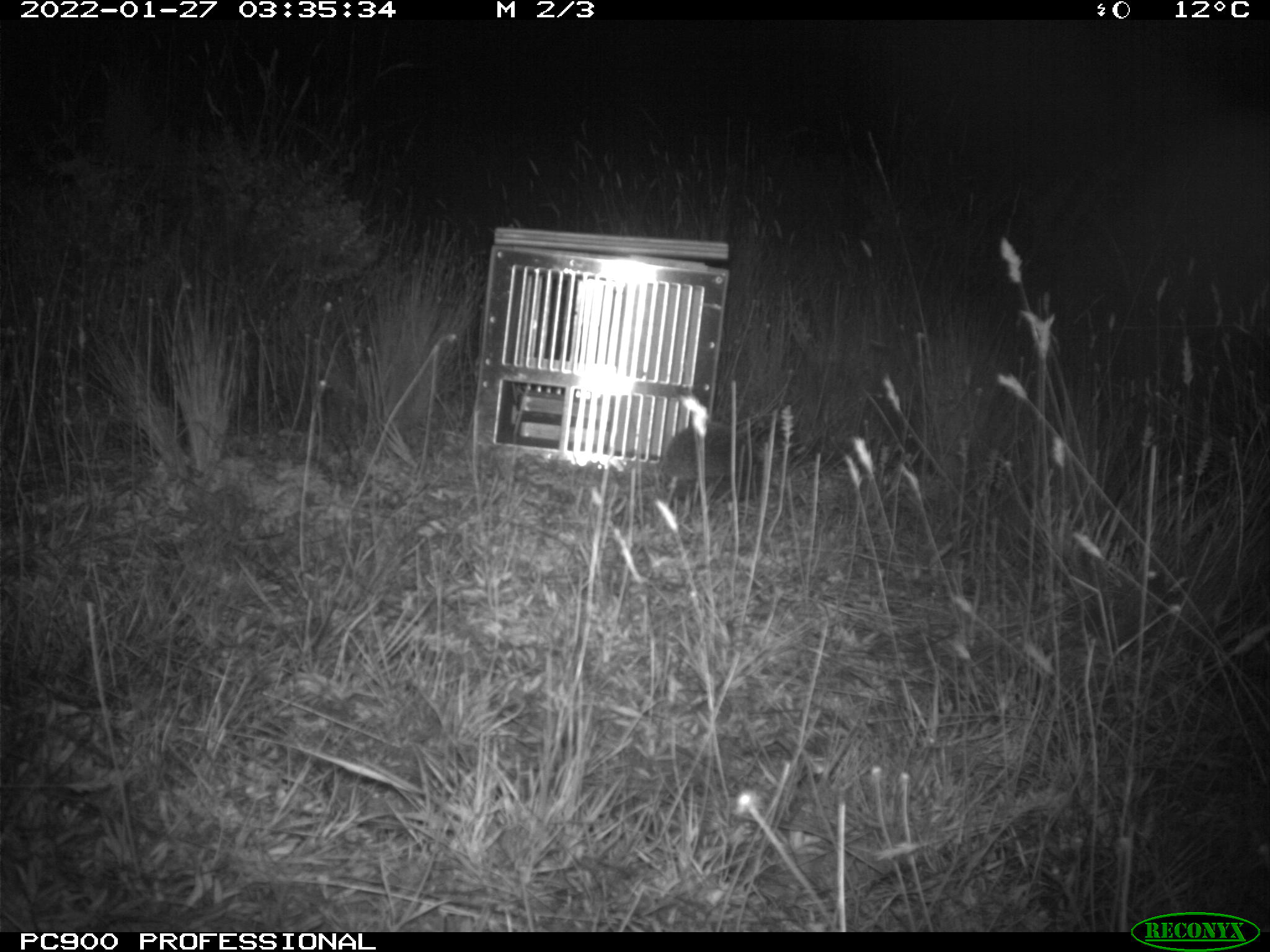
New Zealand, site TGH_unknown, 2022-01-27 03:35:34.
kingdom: Animalia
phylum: Chordata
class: Mammalia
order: Eulipotyphla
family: Erinaceidae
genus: Erinaceus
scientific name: Erinaceus europaeus europaeus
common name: european hedgehog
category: hedgehog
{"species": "hedgehog (european hedgehog) (Erinaceus europaeus europaeus)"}